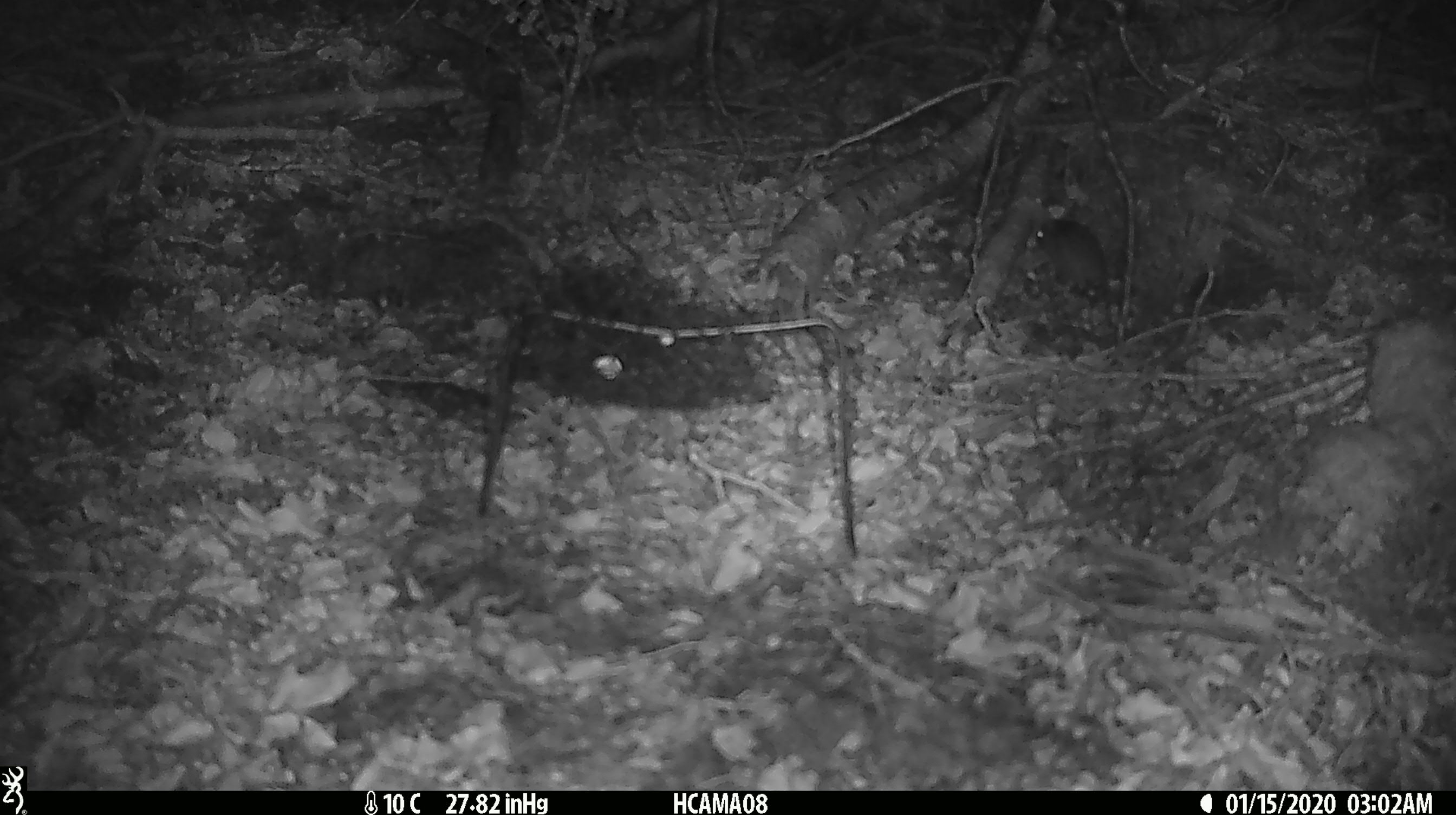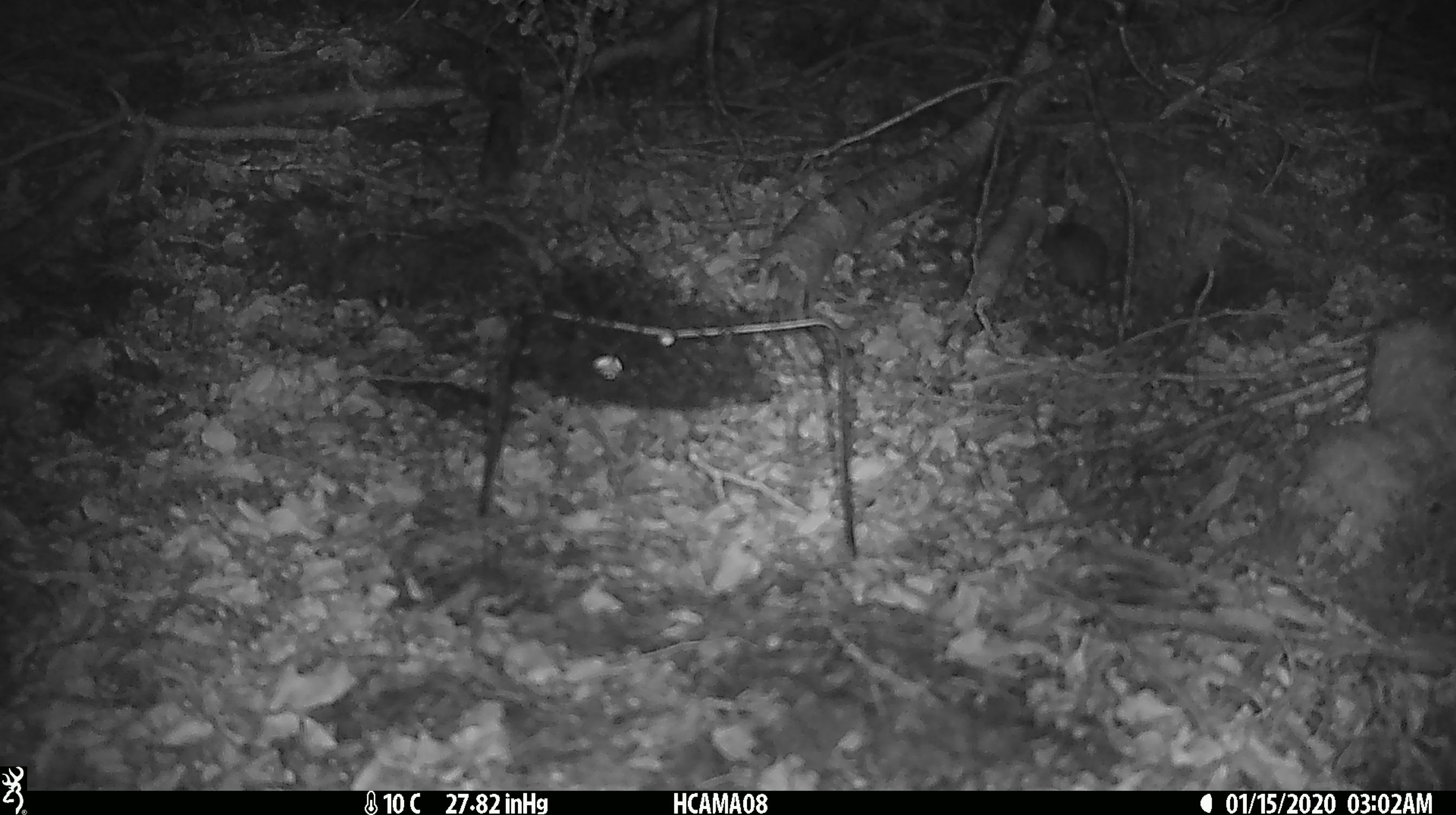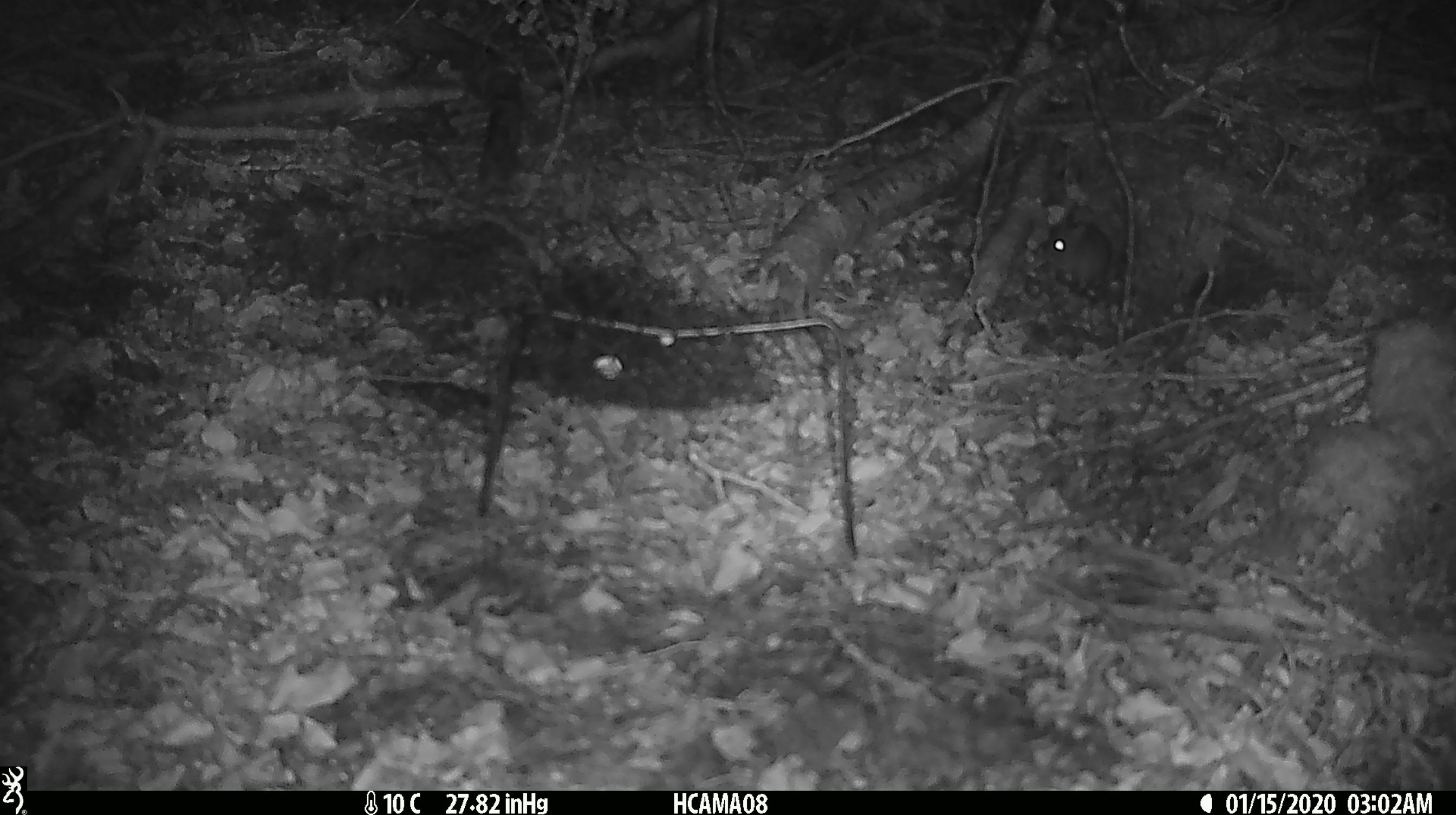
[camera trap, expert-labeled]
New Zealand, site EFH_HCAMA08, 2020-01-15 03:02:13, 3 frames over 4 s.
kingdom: Animalia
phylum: Chordata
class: Mammalia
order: Rodentia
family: Muridae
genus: Mus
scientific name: Mus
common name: mouse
Mouse (Mus).